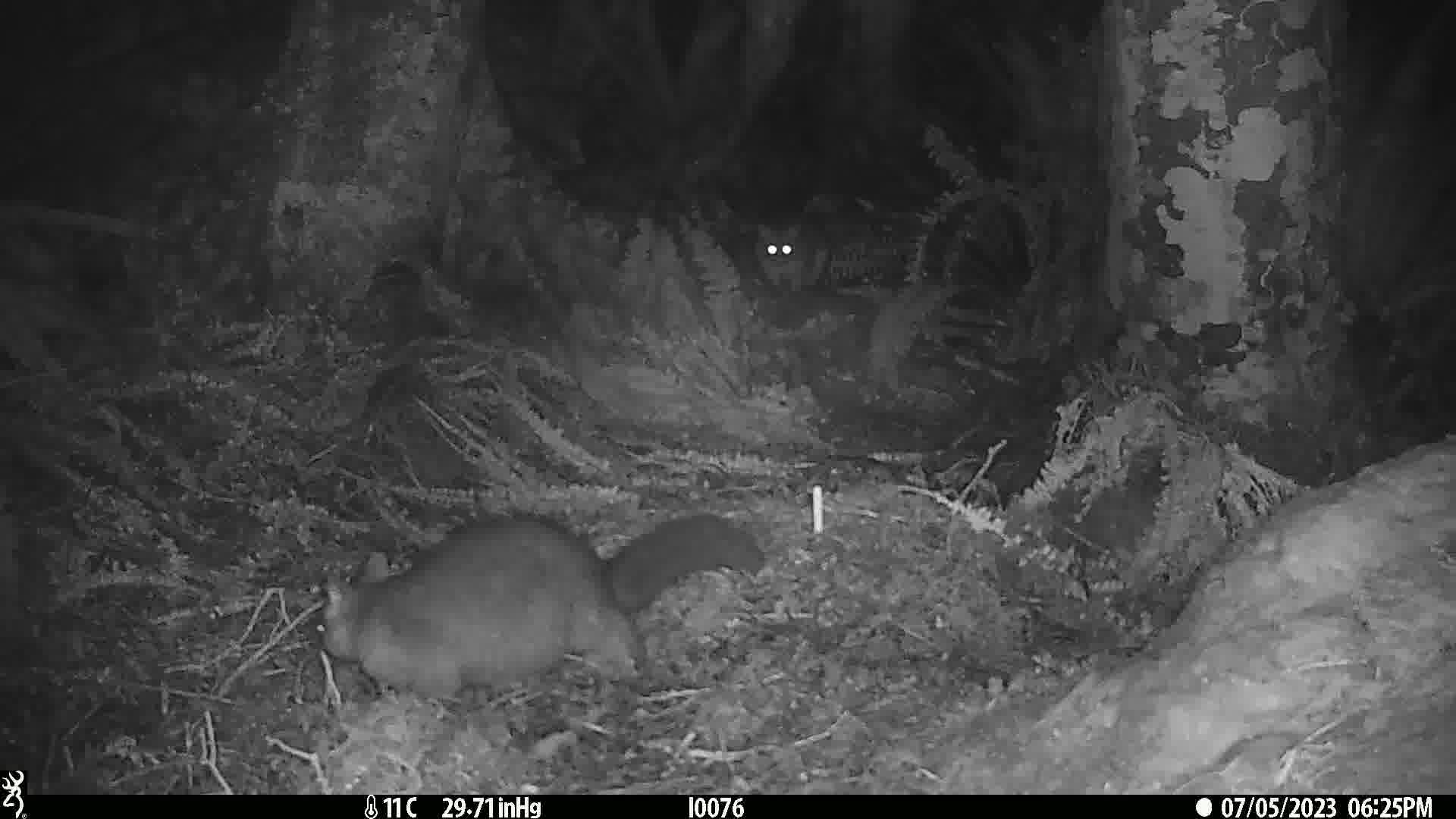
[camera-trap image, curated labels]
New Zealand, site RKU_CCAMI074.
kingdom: Animalia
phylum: Chordata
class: Mammalia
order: Diprotodontia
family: Phalangeridae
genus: Trichosurus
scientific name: Trichosurus vulpecula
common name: common brushtail possum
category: possum